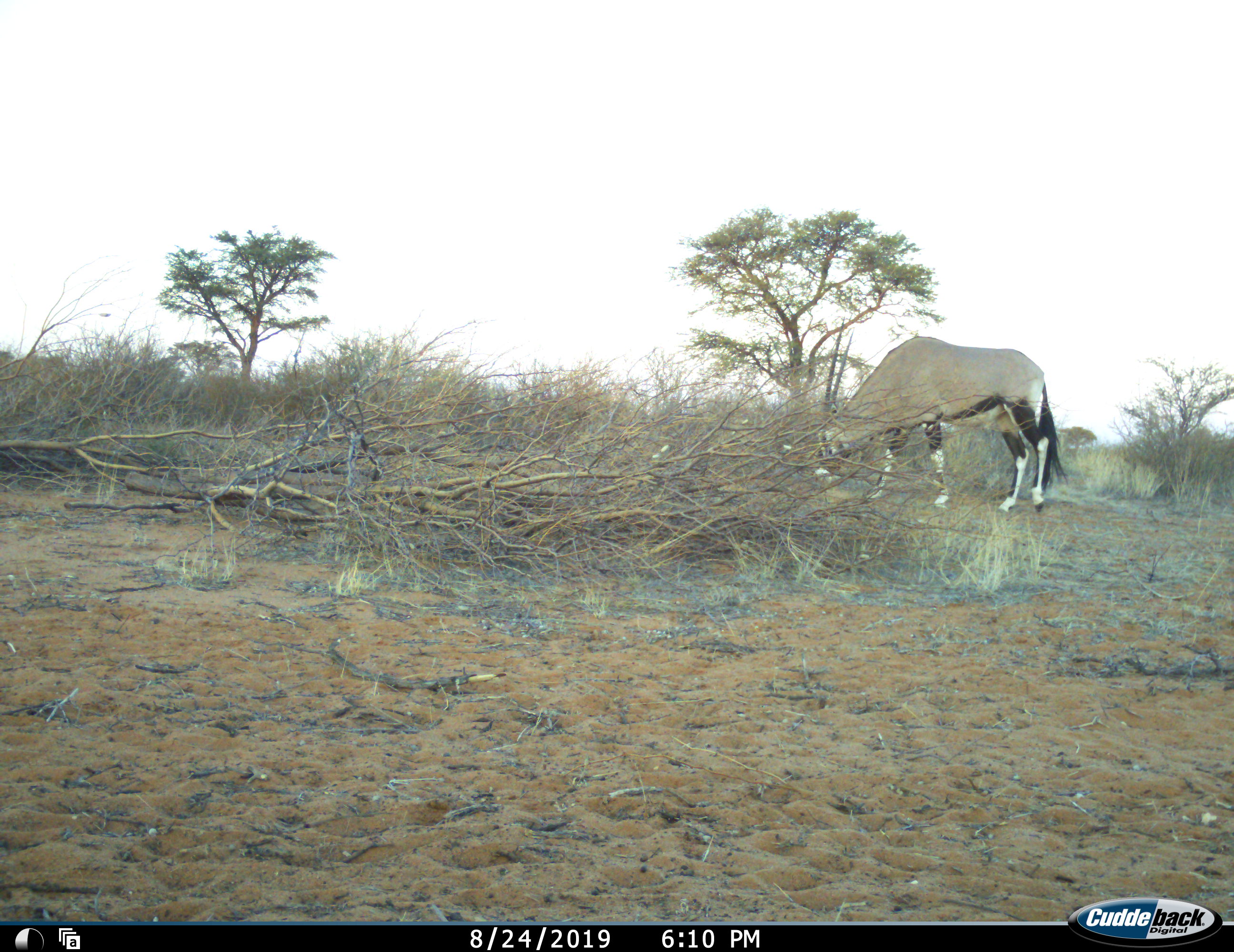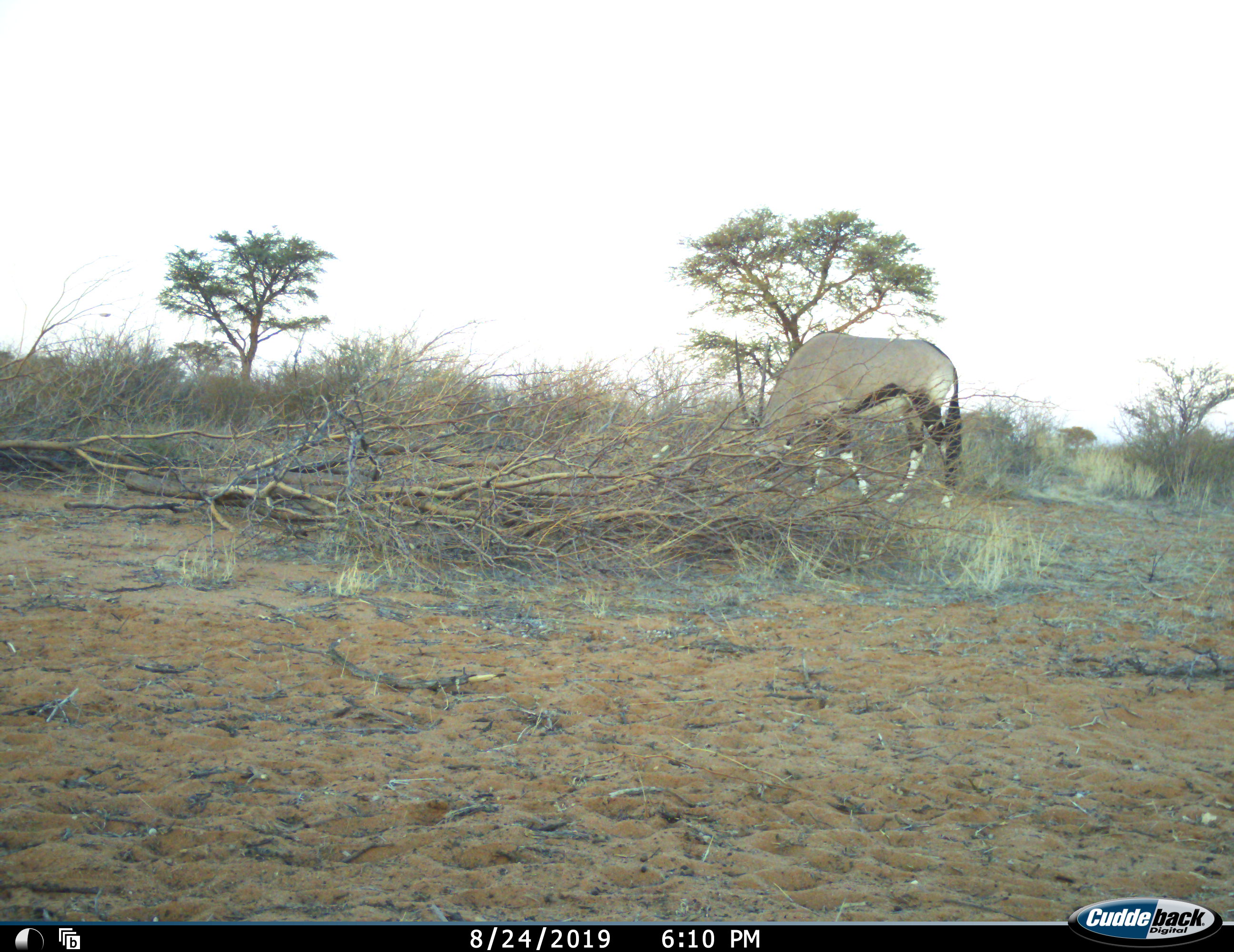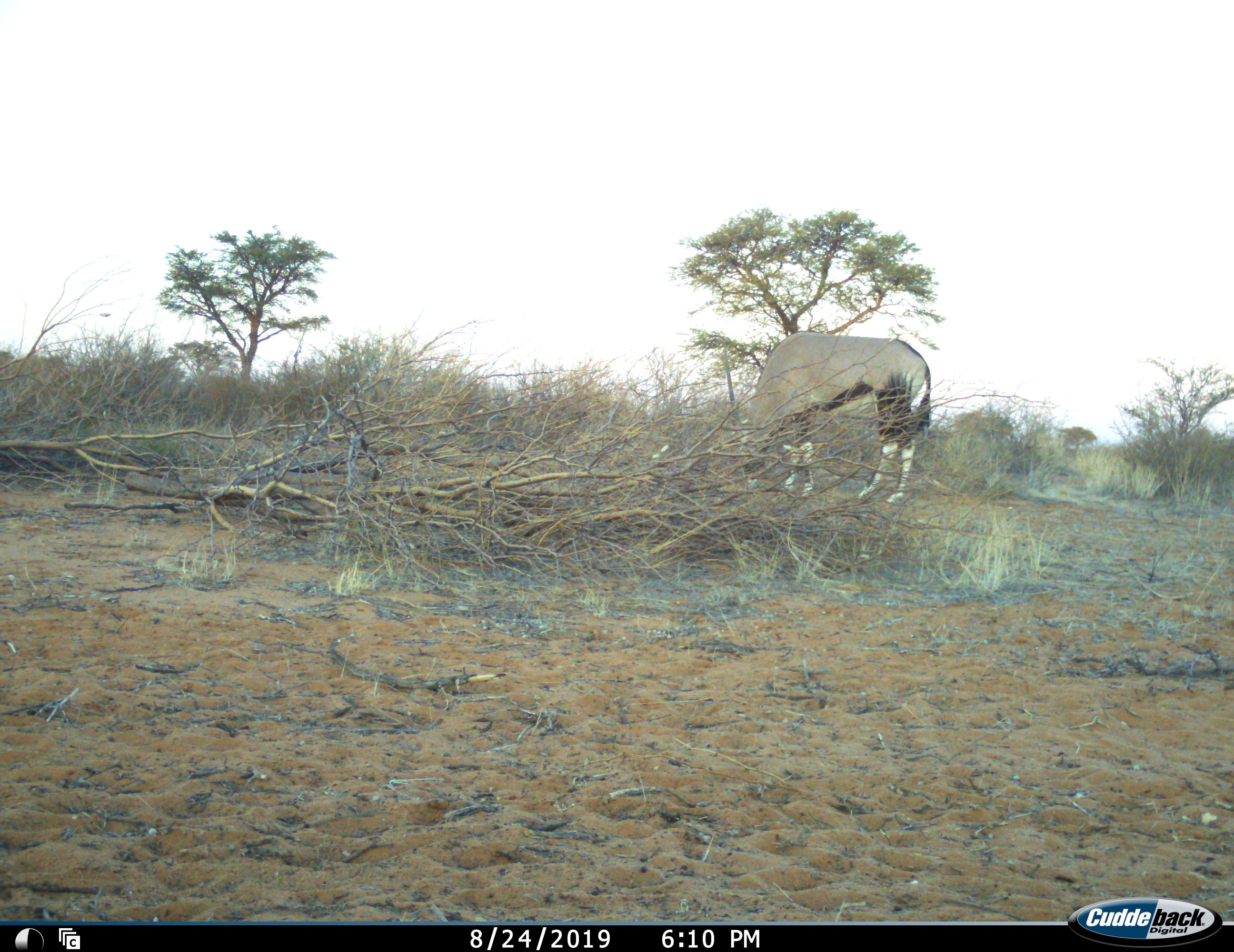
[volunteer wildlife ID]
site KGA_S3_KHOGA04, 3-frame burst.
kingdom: Animalia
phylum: Chordata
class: Mammalia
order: Artiodactyla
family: Bovidae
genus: Oryx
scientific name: Oryx gazella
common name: gemsbok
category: oryx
Oryx (gemsbok) (Oryx gazella), count 1. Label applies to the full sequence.